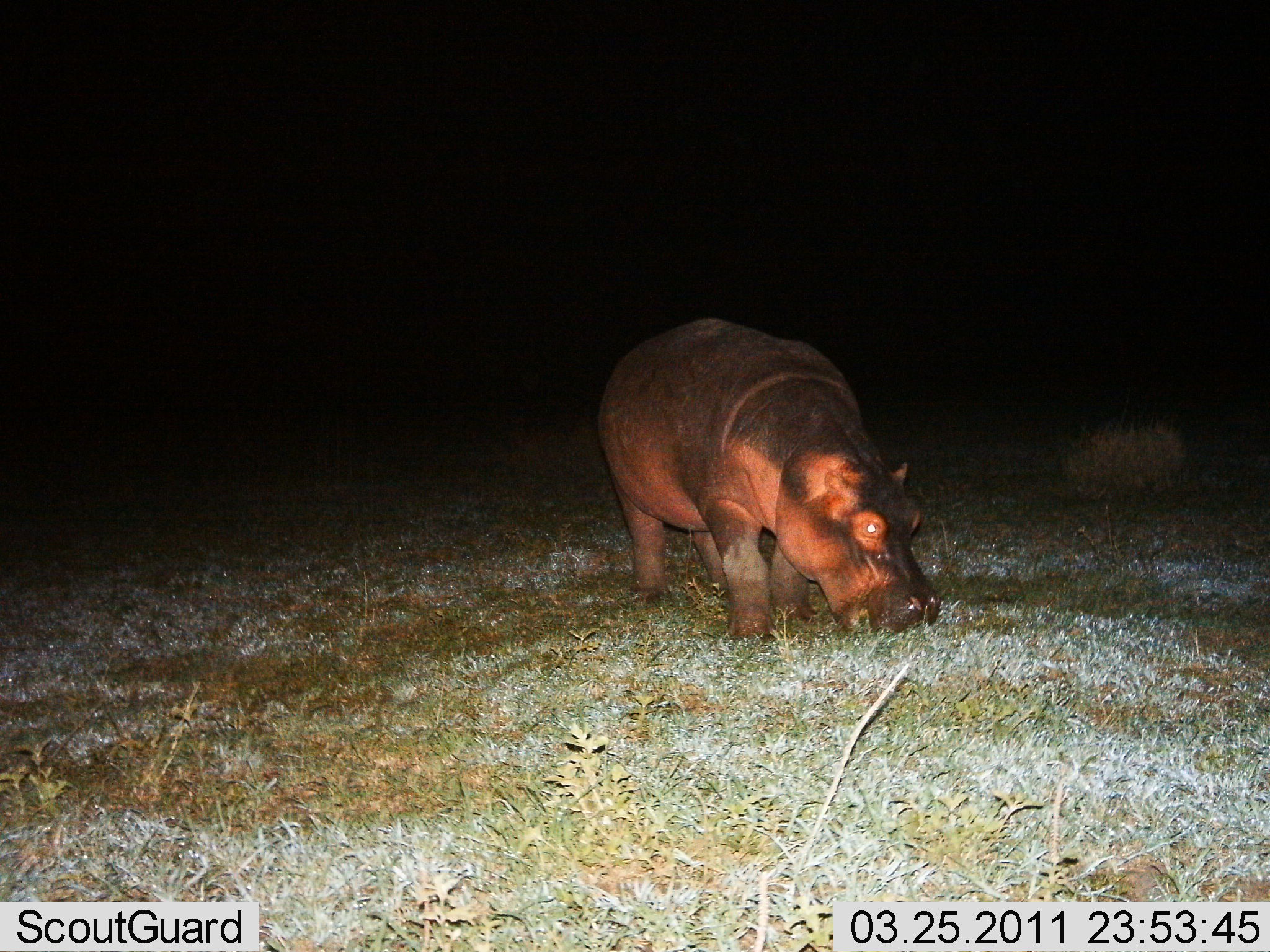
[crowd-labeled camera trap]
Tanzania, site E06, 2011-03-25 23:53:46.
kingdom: Animalia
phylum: Chordata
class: Mammalia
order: Artiodactyla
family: Hippopotamidae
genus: Hippopotamus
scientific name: Hippopotamus amphibius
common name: hippopotamus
Hippopotamus (Hippopotamus amphibius), count 1. Behavior (volunteer vote fractions): standing 33%, resting 0%, moving 0%, interacting 0%. Young present (vote fraction): 0%. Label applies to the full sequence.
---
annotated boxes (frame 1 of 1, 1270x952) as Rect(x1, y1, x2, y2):
animal: Rect(601, 319, 939, 653)